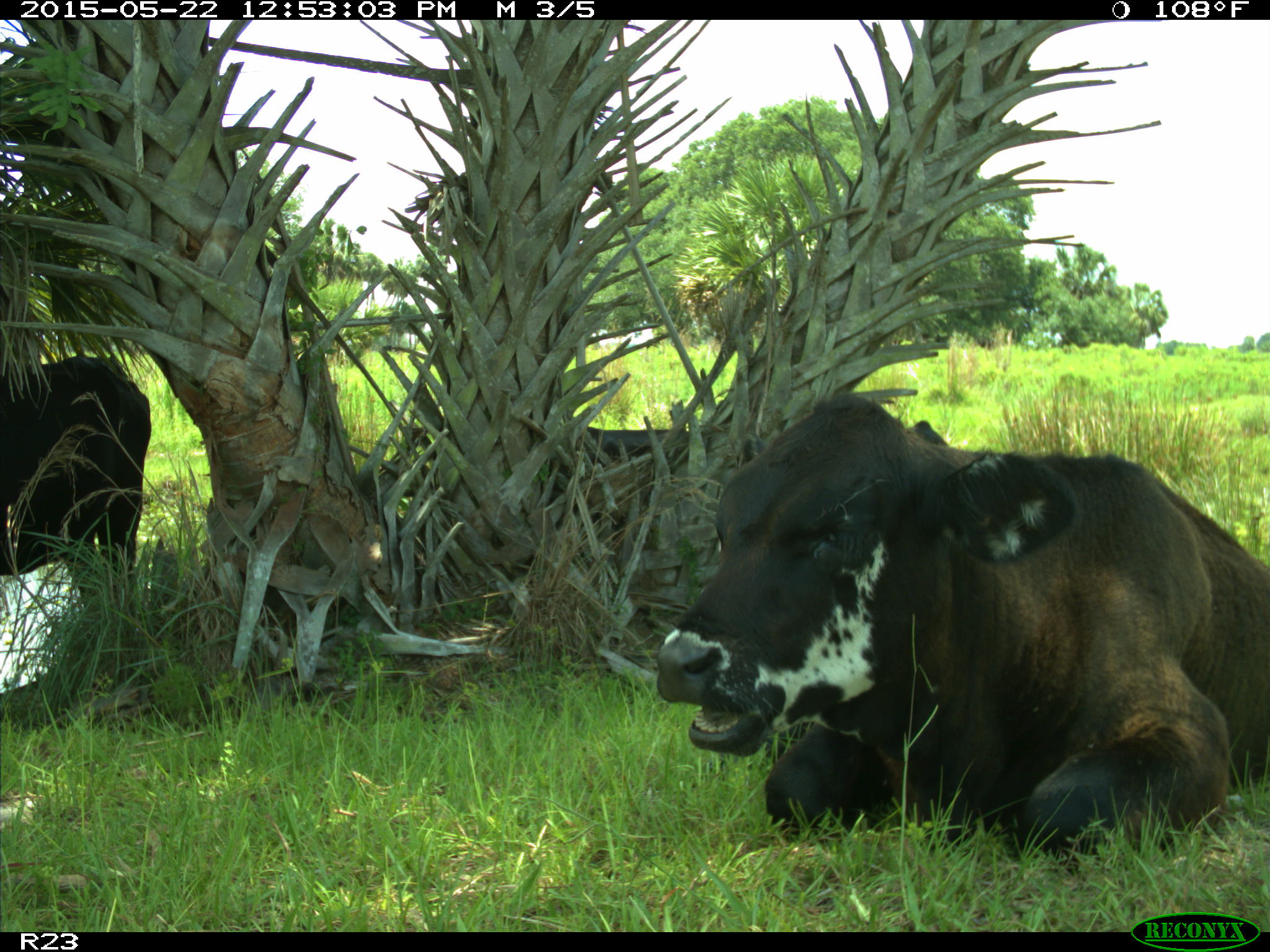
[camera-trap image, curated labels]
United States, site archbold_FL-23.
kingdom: Animalia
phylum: Chordata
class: Mammalia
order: Artiodactyla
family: Bovidae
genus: Bos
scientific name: Bos taurus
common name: domestic cow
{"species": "Bos taurus (domestic cow)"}